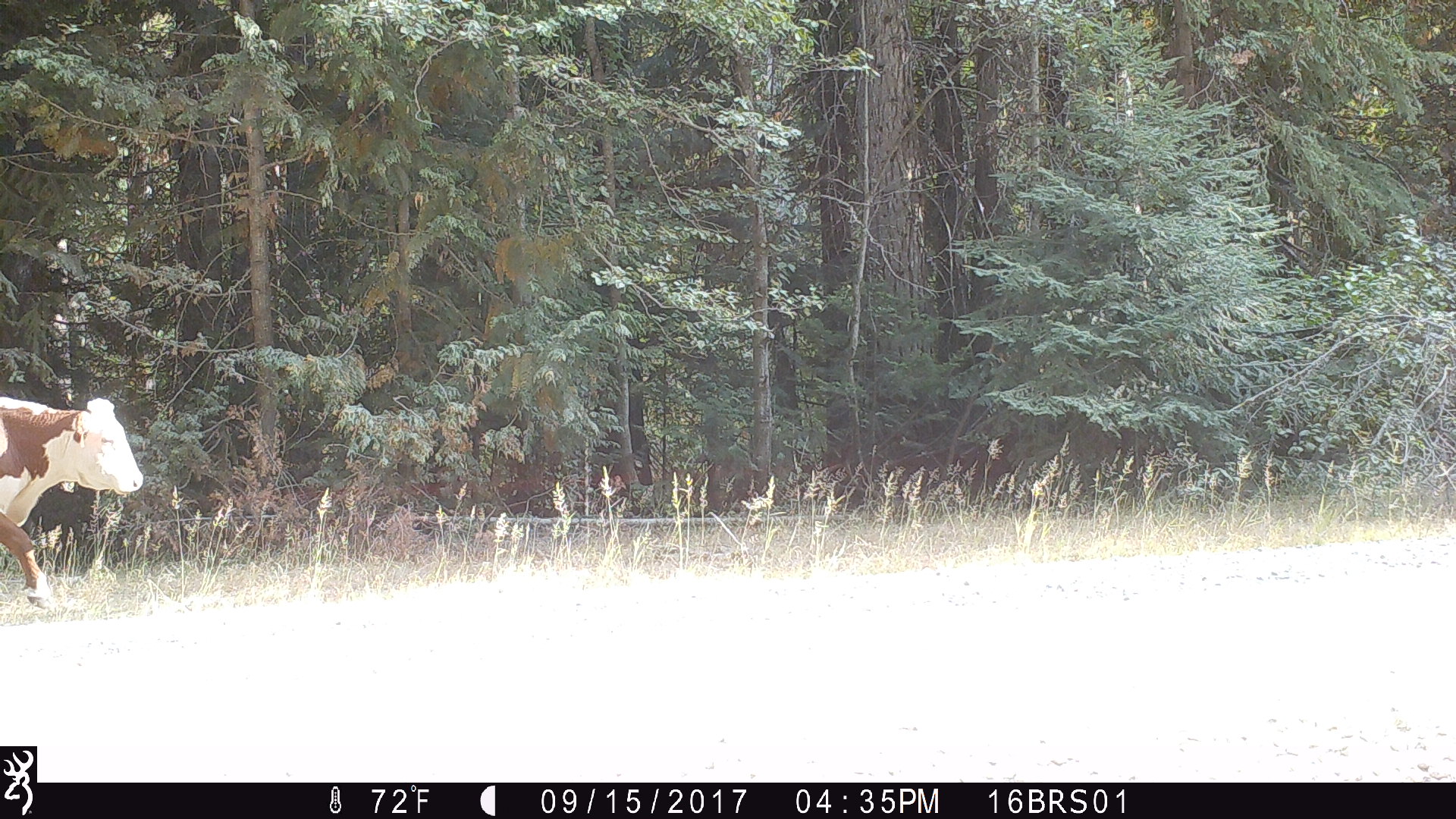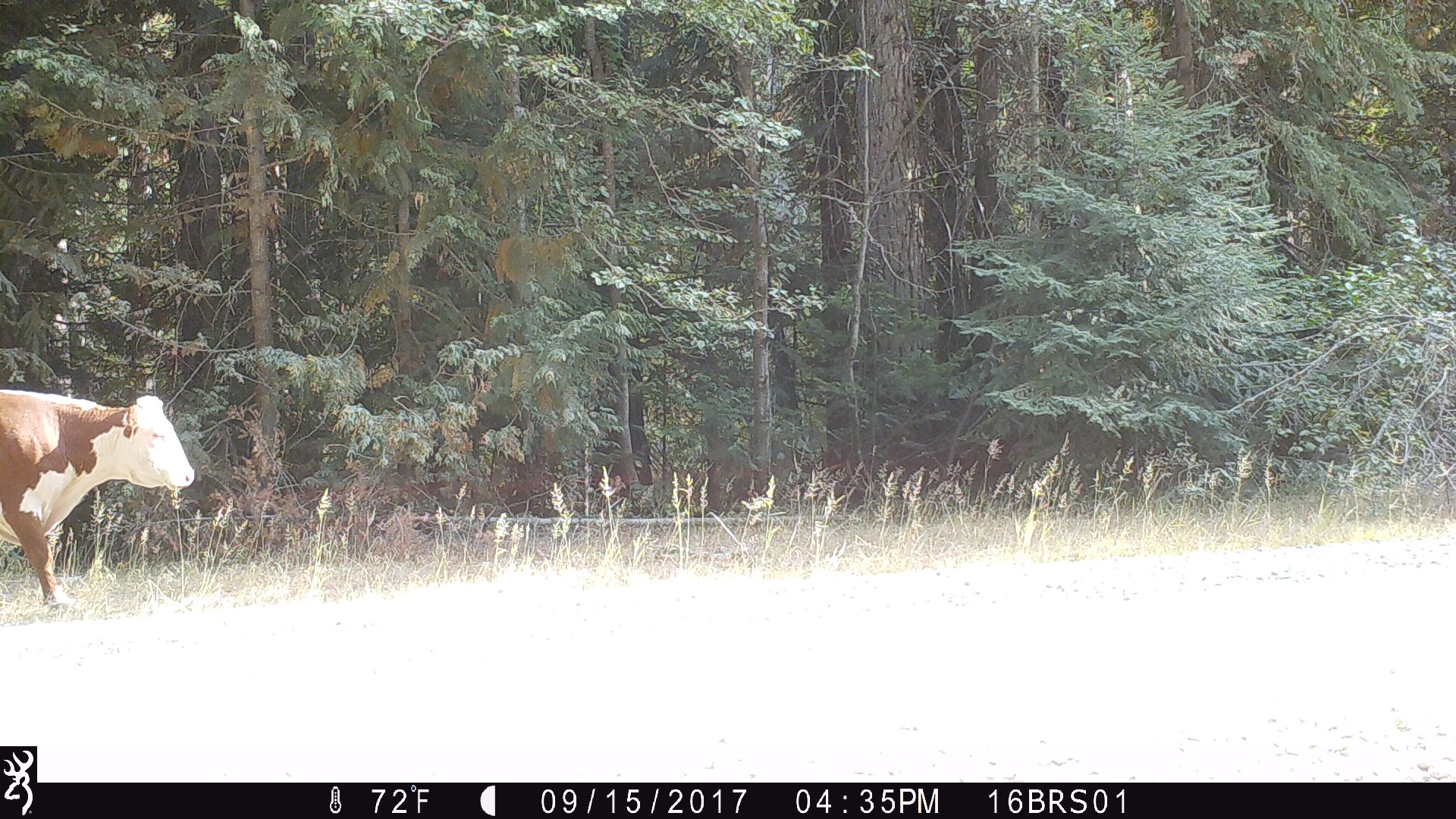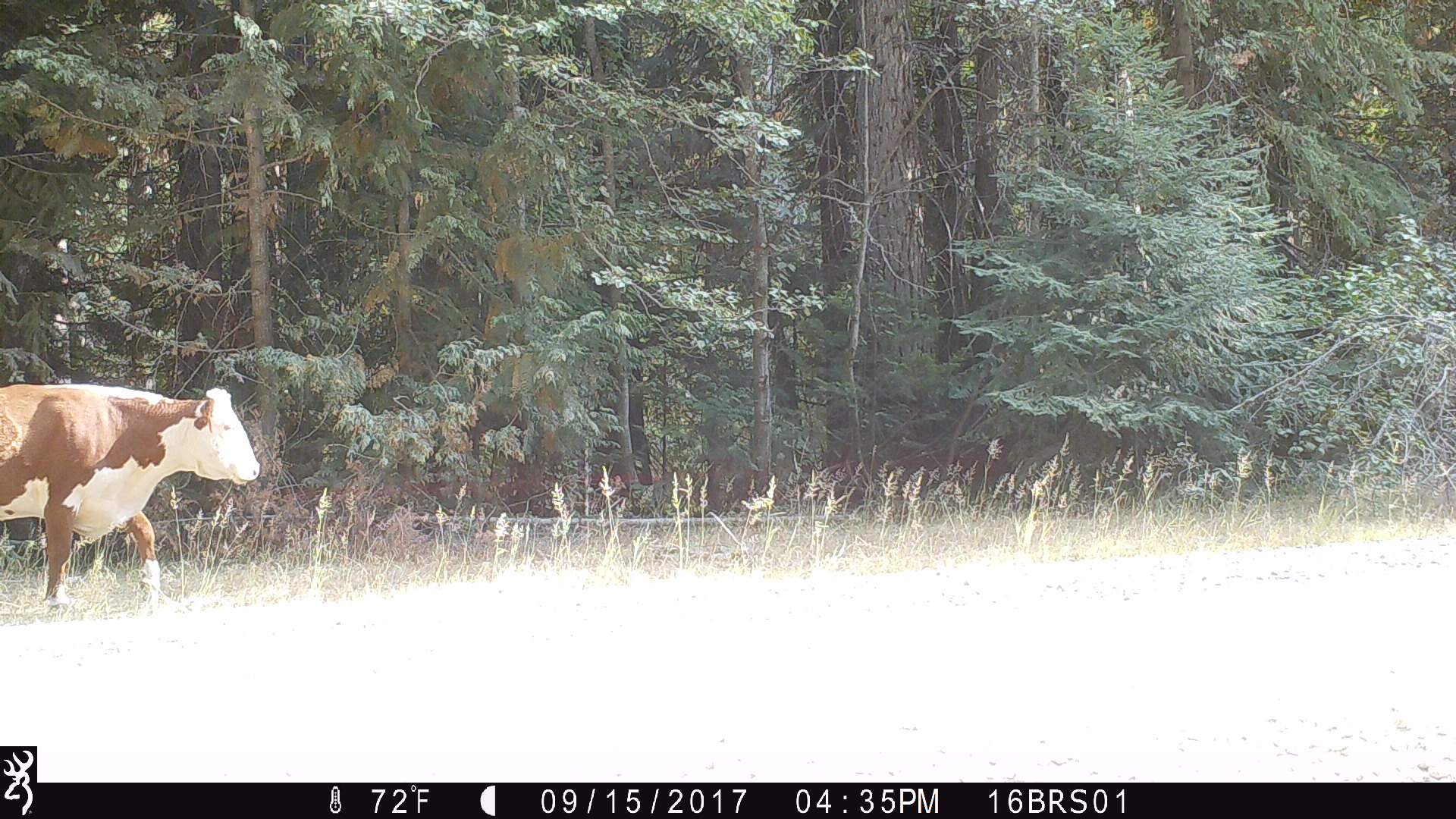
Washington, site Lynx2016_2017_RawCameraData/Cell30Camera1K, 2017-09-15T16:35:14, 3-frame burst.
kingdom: Animalia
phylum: Chordata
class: Mammalia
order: Artiodactyla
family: Bovidae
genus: Bos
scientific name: Bos taurus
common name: domestic cattle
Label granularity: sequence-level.